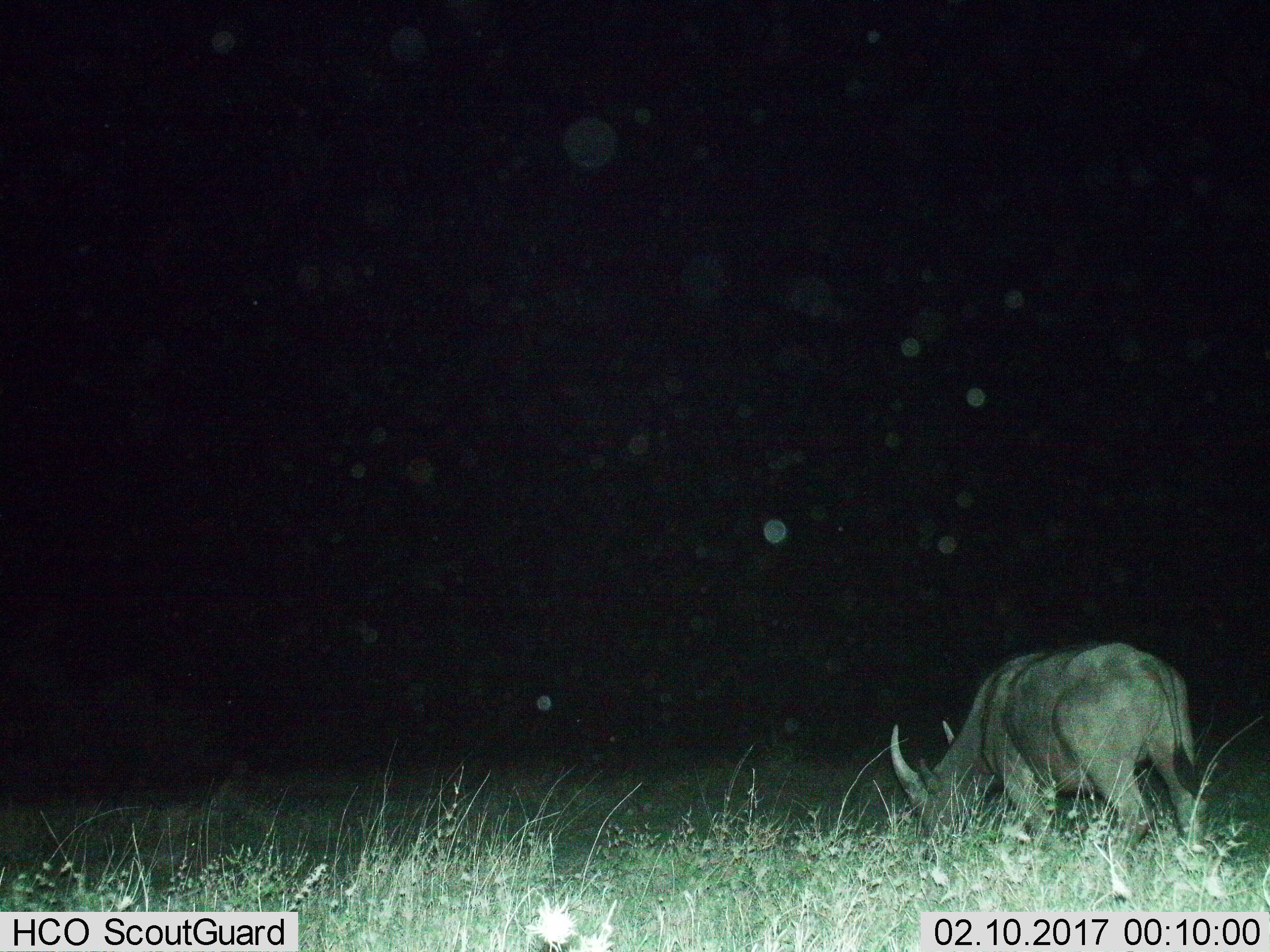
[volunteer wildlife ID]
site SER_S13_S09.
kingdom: Animalia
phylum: Chordata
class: Mammalia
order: Artiodactyla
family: Bovidae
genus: Tragelaphus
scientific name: Tragelaphus oryx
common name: eland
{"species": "eland (Tragelaphus oryx)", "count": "1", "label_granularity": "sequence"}